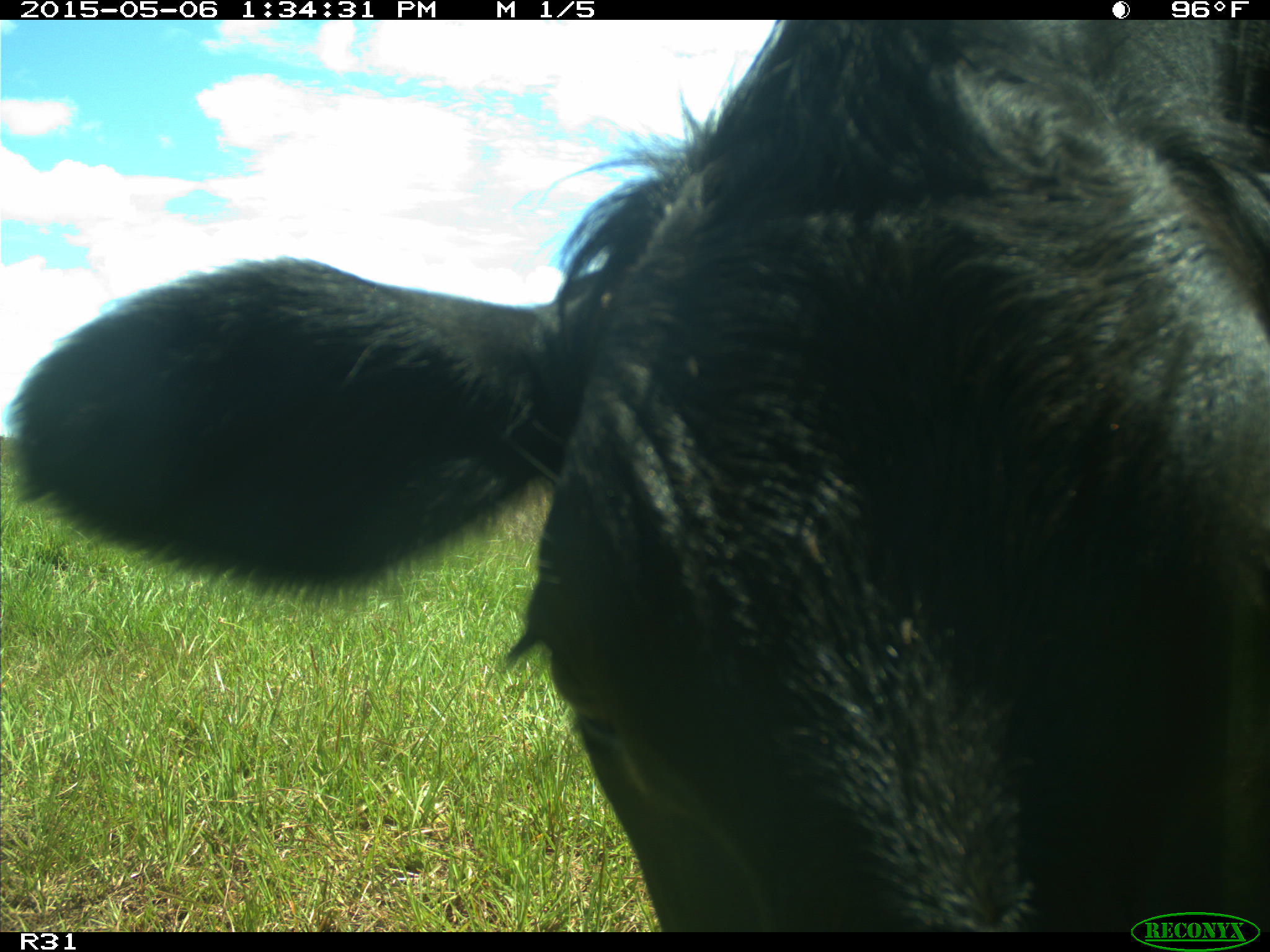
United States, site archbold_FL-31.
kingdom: Animalia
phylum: Chordata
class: Mammalia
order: Artiodactyla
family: Bovidae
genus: Bos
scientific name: Bos taurus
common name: domestic cow